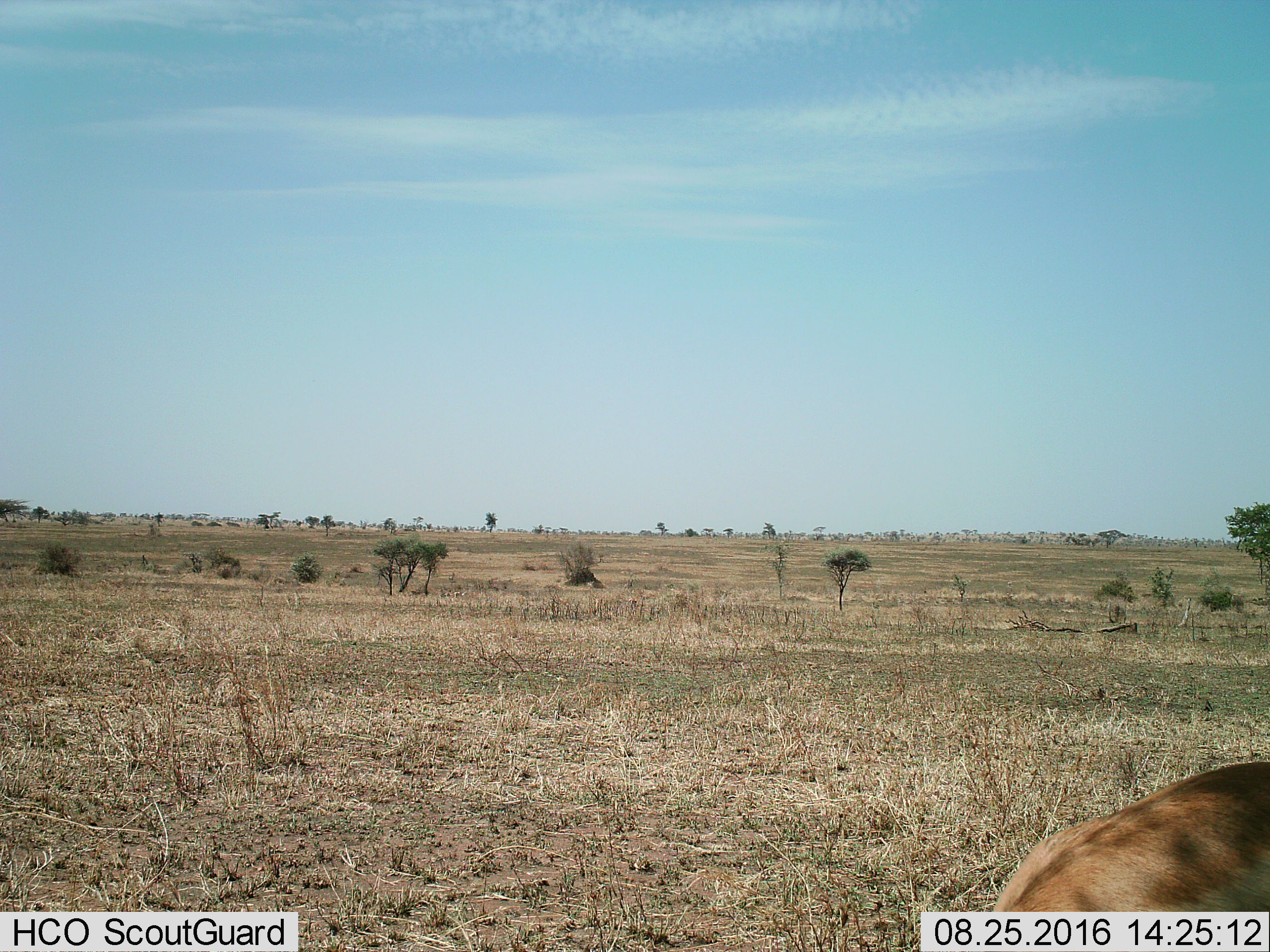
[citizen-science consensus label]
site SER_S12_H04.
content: unidentified animal